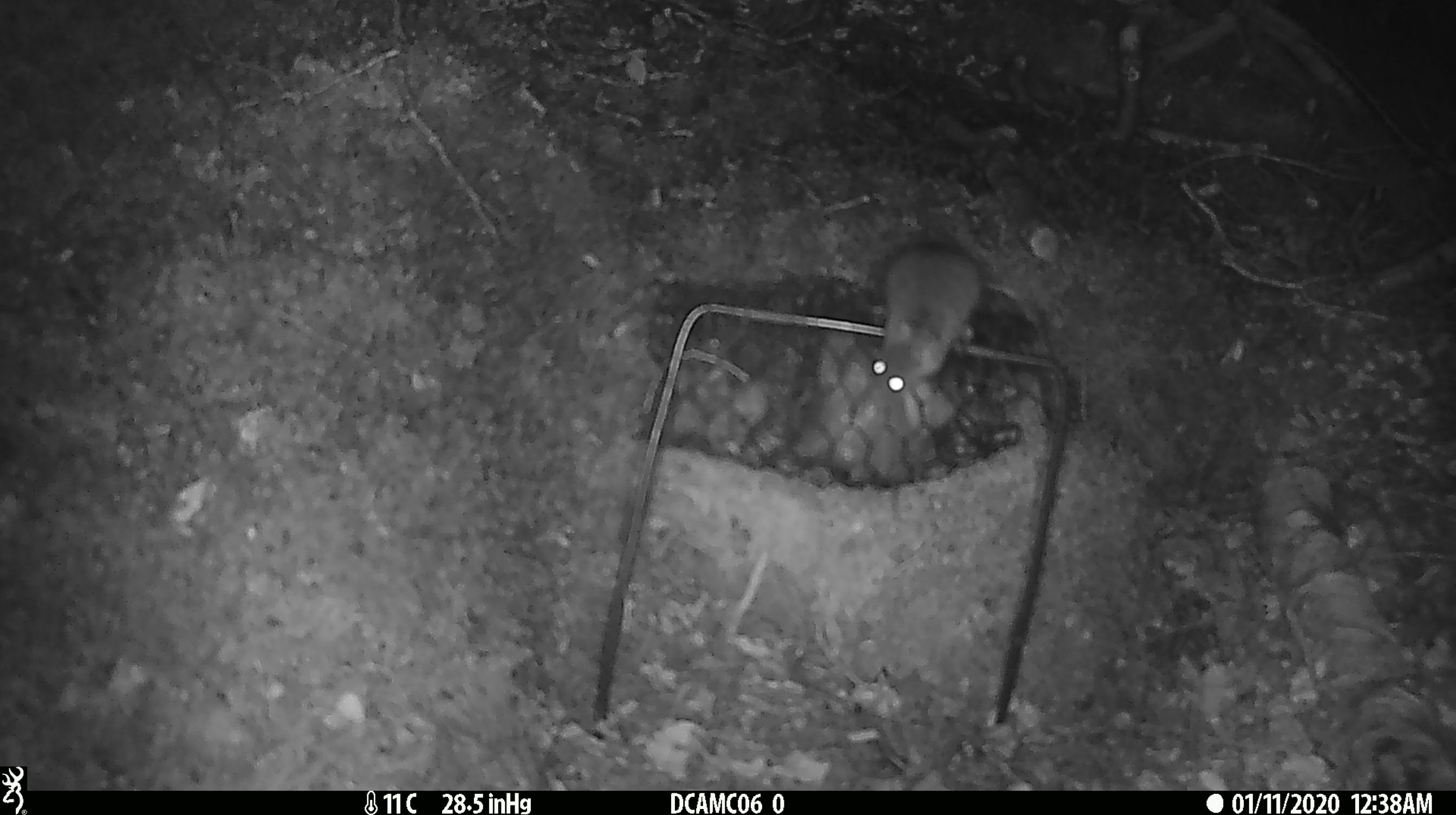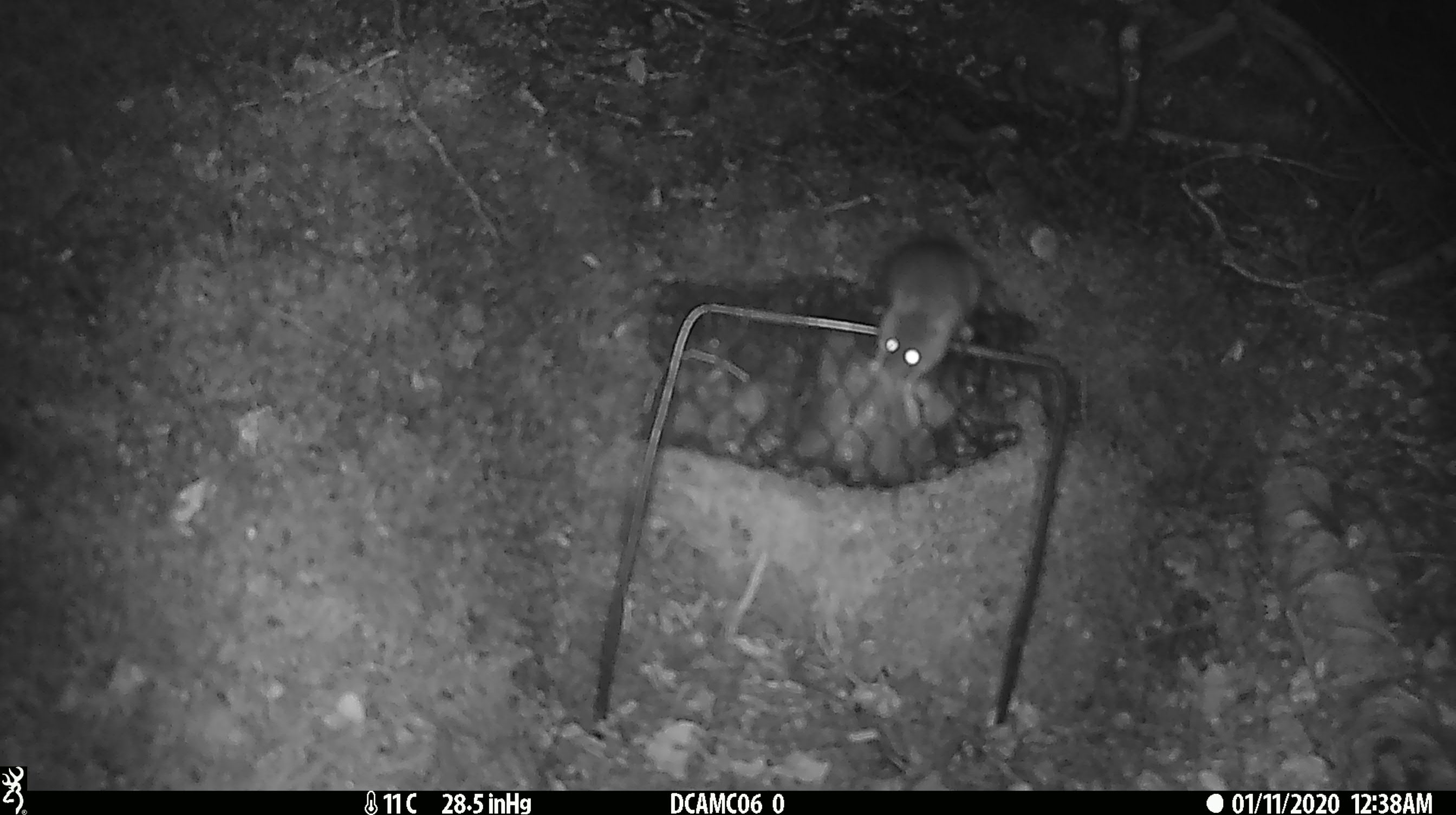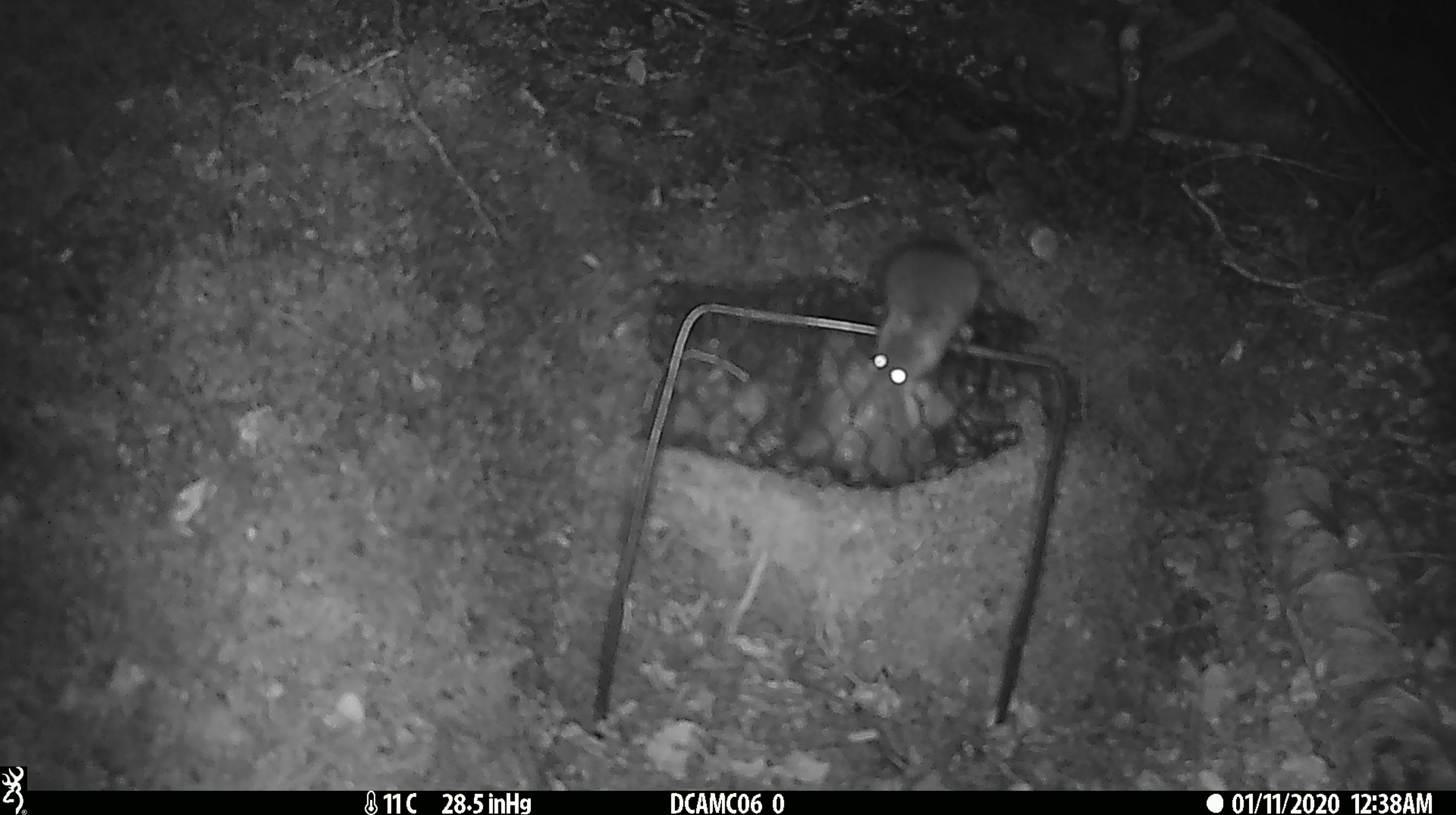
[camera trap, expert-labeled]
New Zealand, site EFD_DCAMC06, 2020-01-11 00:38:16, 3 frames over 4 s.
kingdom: Animalia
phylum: Chordata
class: Mammalia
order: Rodentia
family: Muridae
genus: Mus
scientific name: Mus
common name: mouse